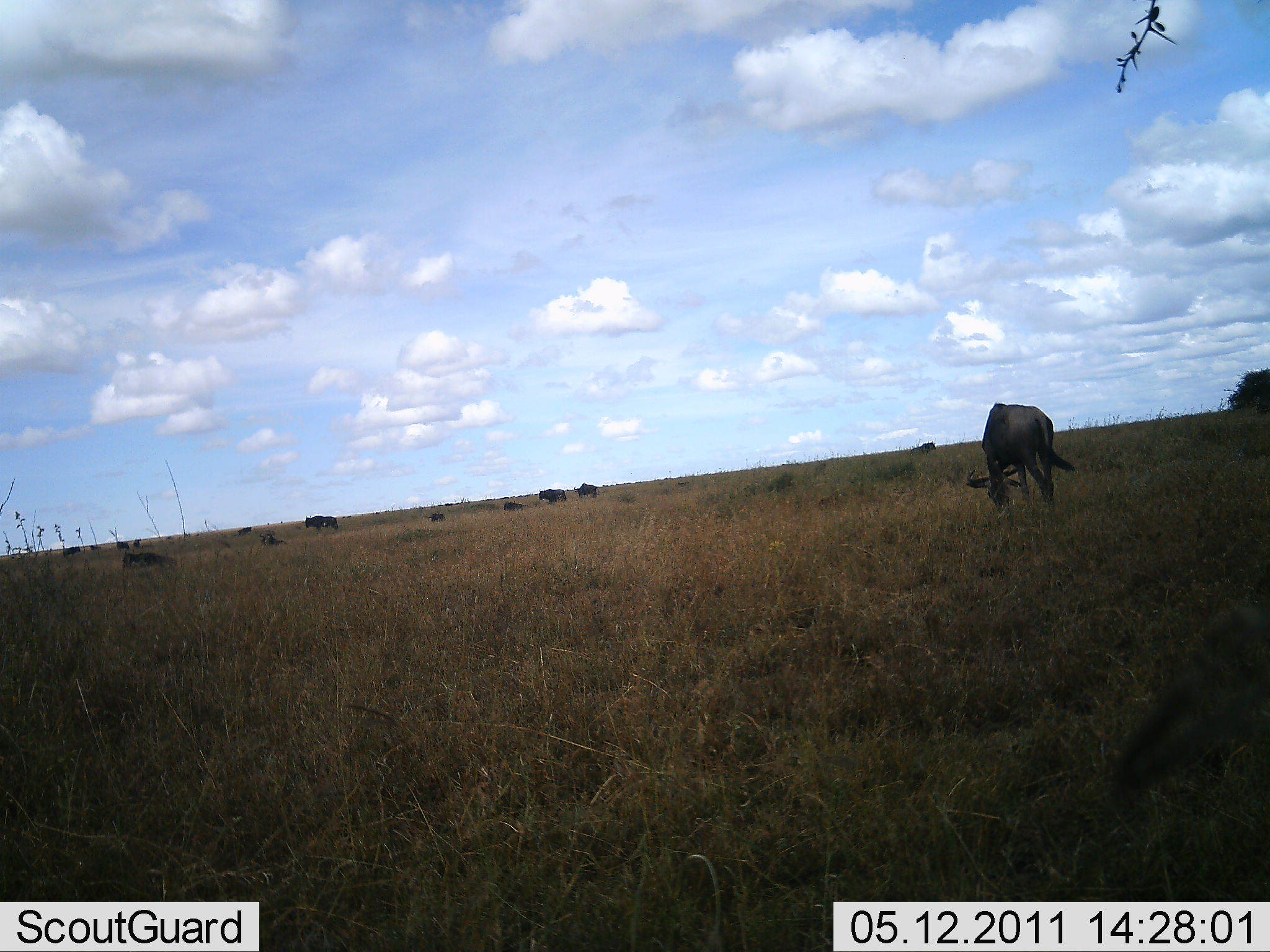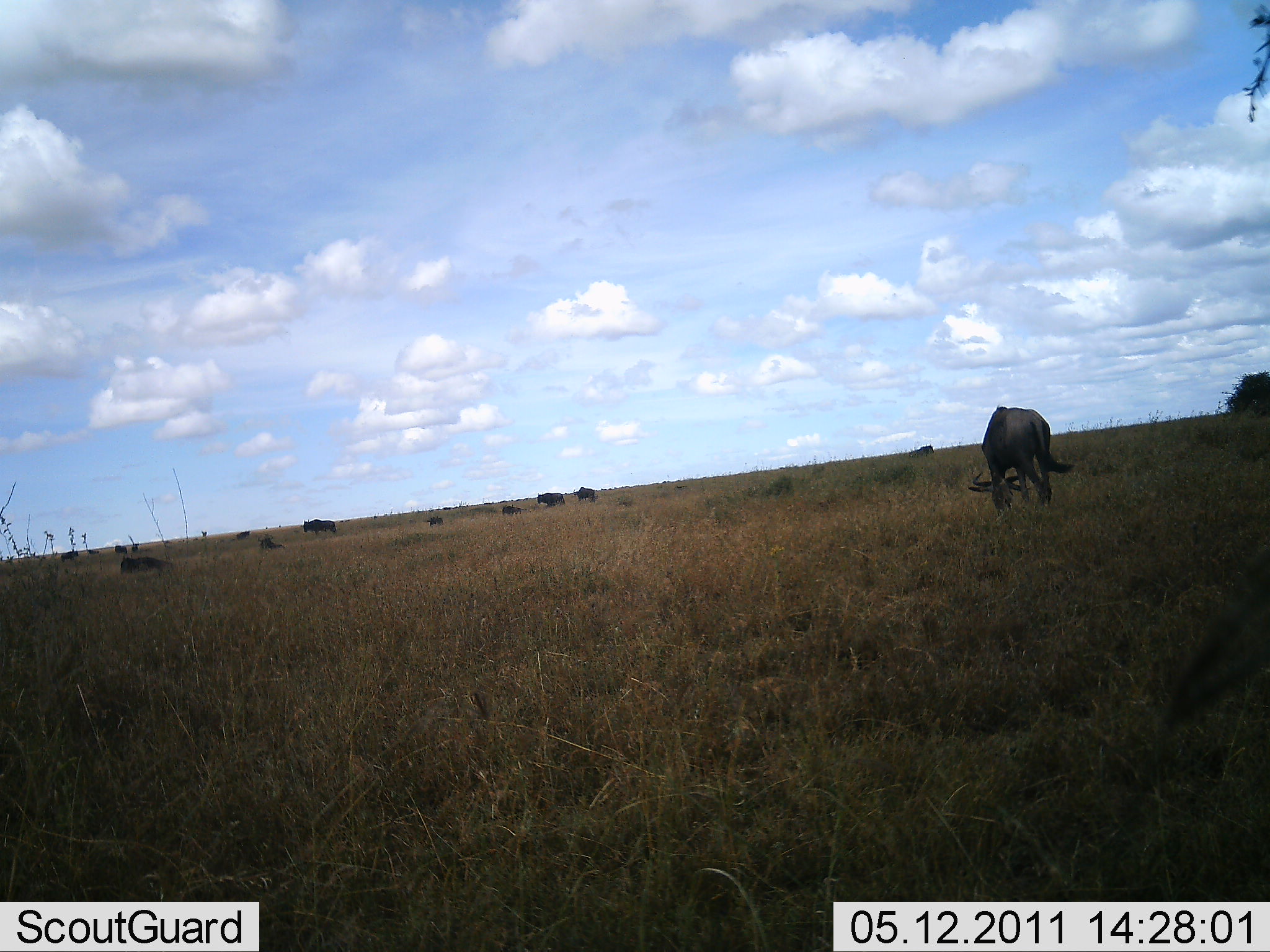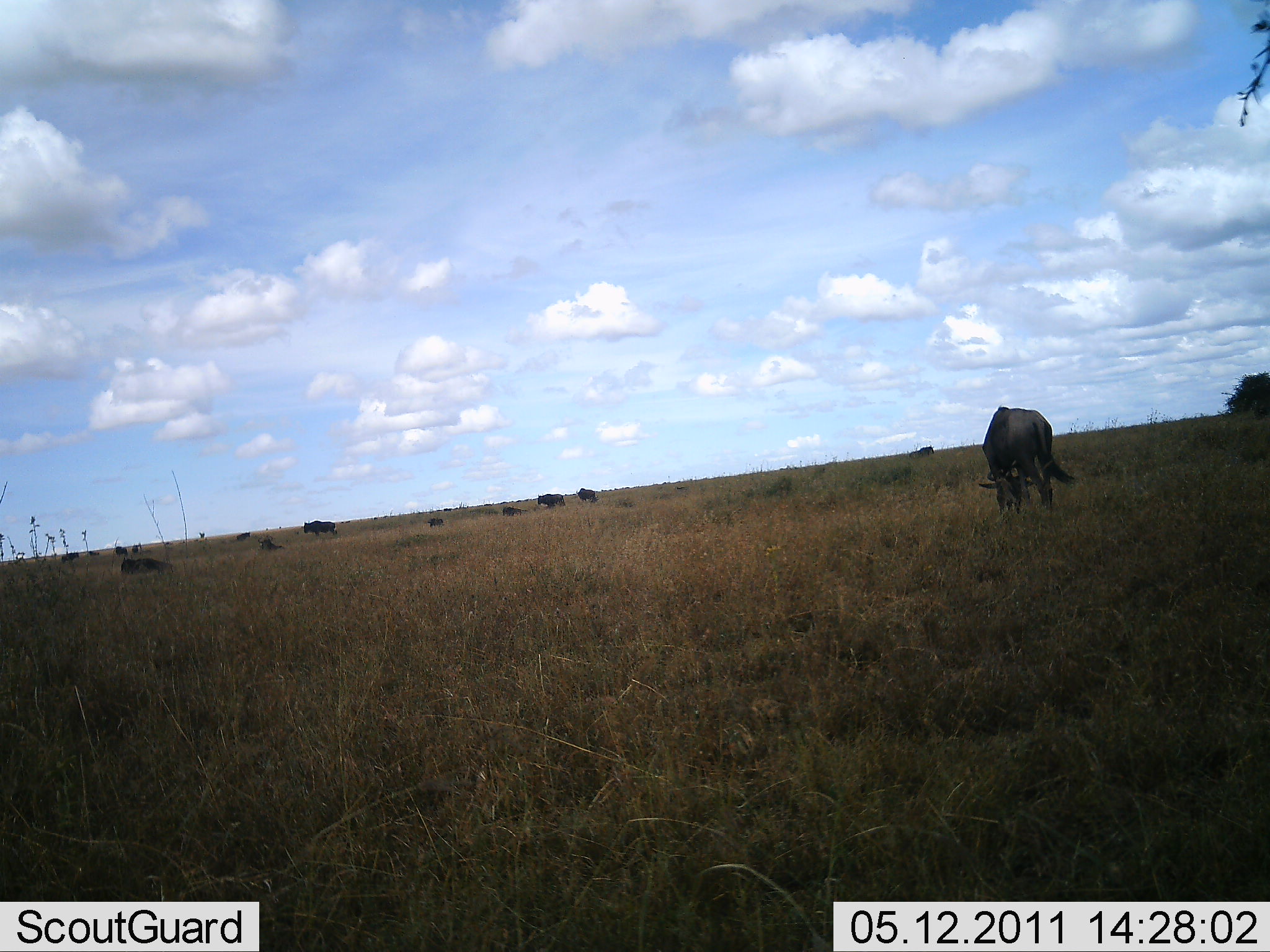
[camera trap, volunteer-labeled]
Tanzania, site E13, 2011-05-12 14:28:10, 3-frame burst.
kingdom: Animalia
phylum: Chordata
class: Mammalia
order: Artiodactyla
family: Bovidae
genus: Connochaetes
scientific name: Connochaetes taurinus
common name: blue wildebeest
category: wildebeest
Wildebeest (blue wildebeest) (Connochaetes taurinus), count 11-50. Behavior (volunteer vote fractions): standing 69%, resting 23%, moving 31%, interacting 0%. Young present (vote fraction): 0%. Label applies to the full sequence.